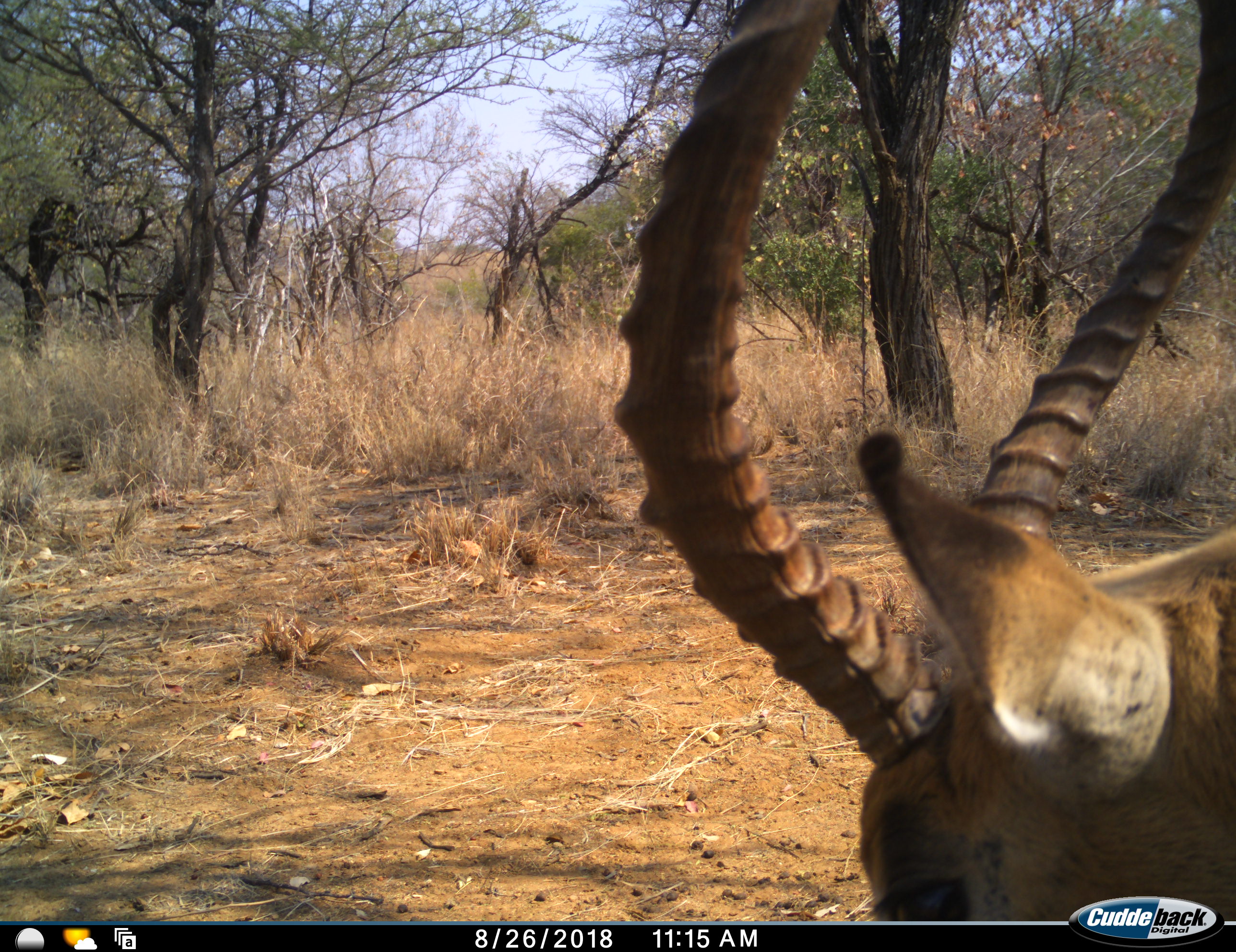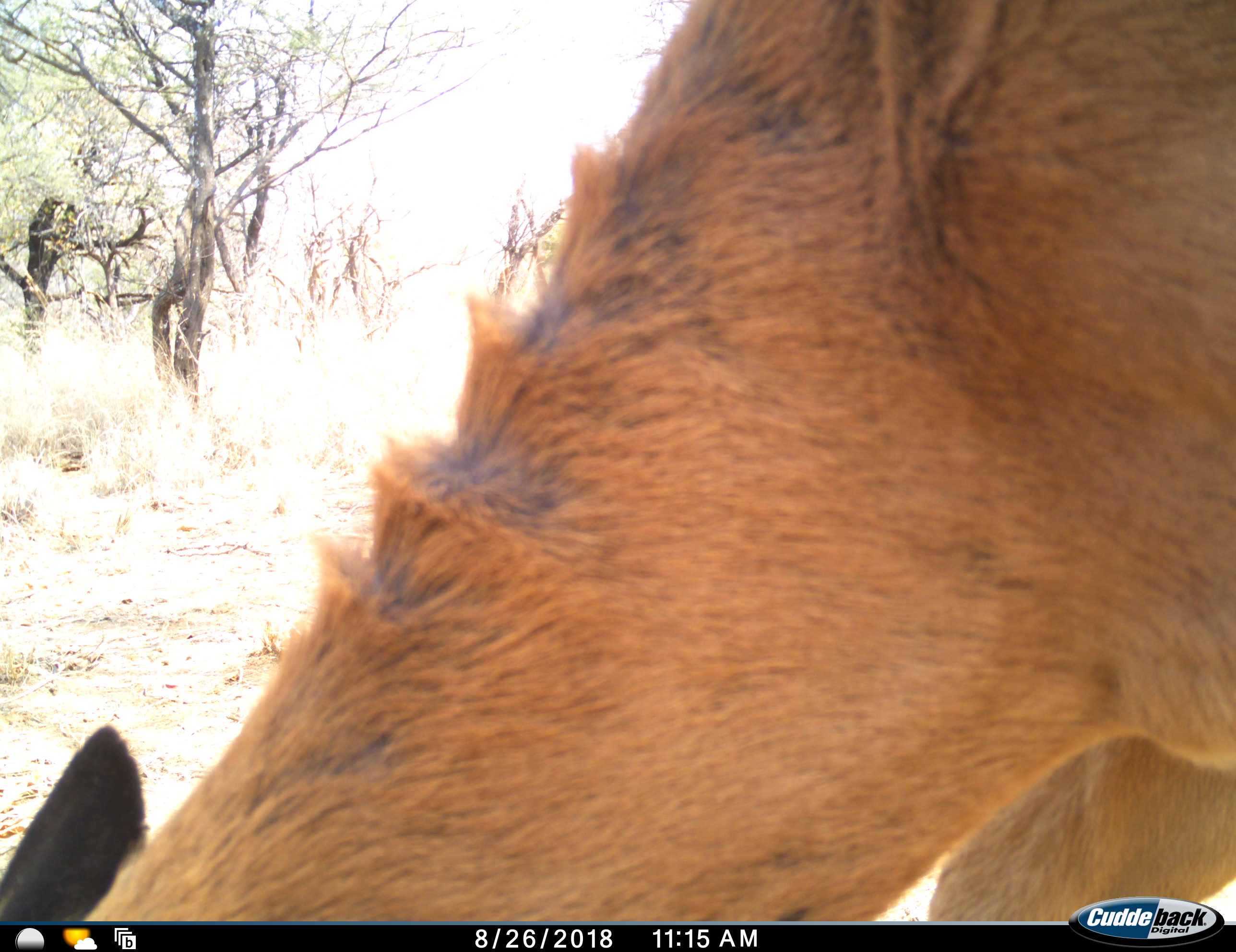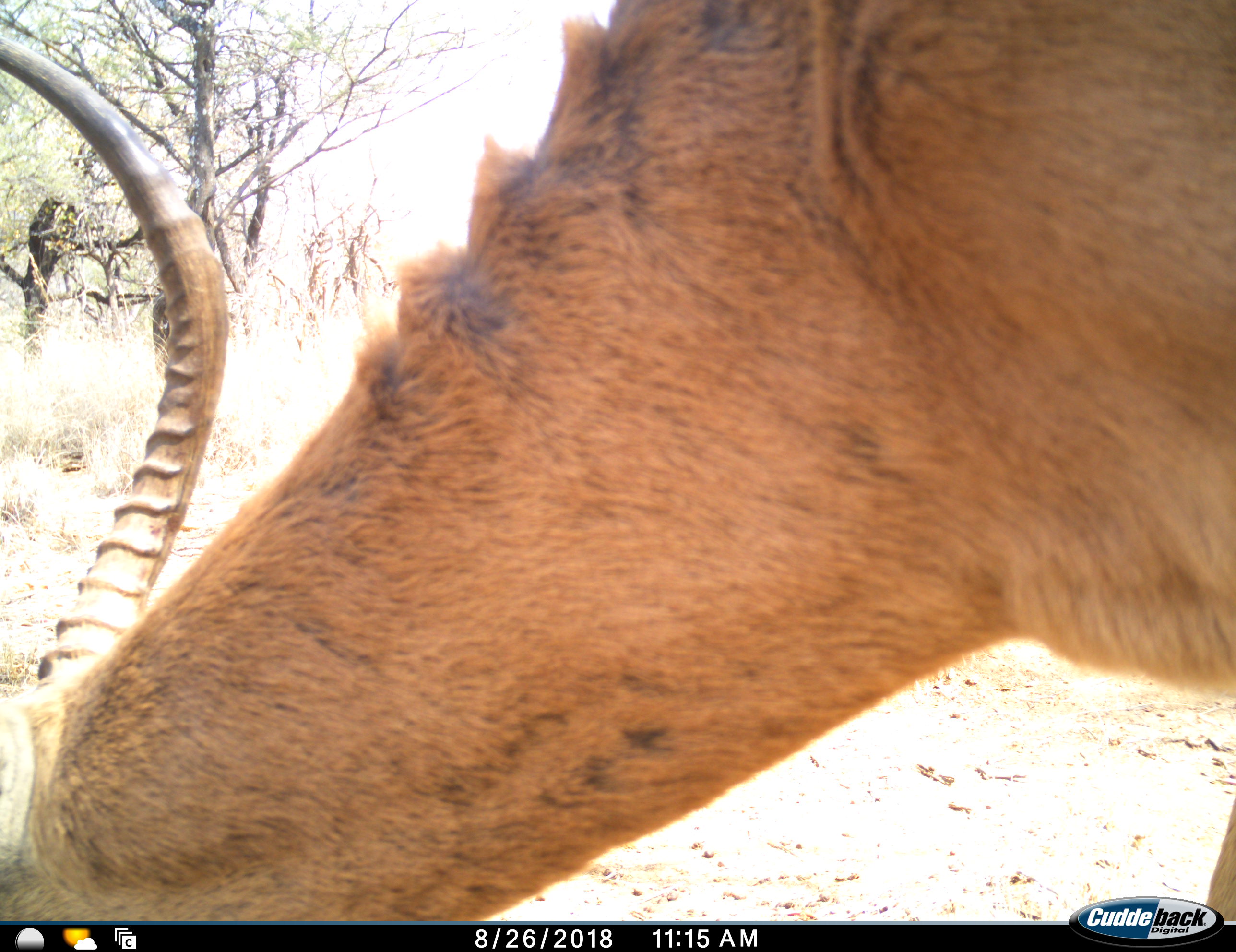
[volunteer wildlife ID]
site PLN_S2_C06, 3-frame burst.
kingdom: Animalia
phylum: Chordata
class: Mammalia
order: Artiodactyla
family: Bovidae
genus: Aepyceros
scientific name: Aepyceros melampus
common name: impala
Impala (Aepyceros melampus), count 1. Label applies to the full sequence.